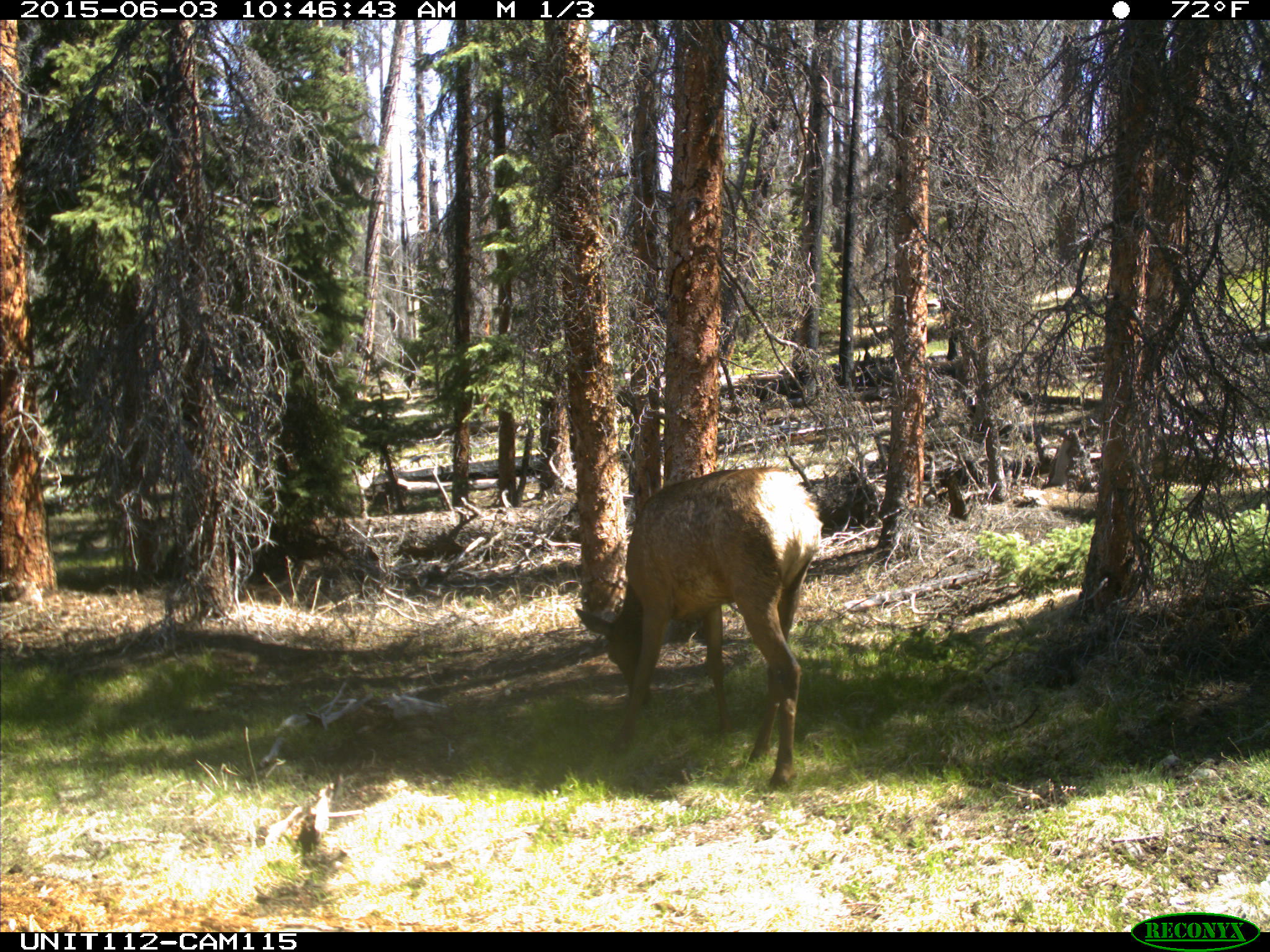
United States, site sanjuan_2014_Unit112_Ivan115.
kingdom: Animalia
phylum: Chordata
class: Mammalia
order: Artiodactyla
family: Cervidae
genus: Cervus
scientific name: Cervus elaphus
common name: red deer